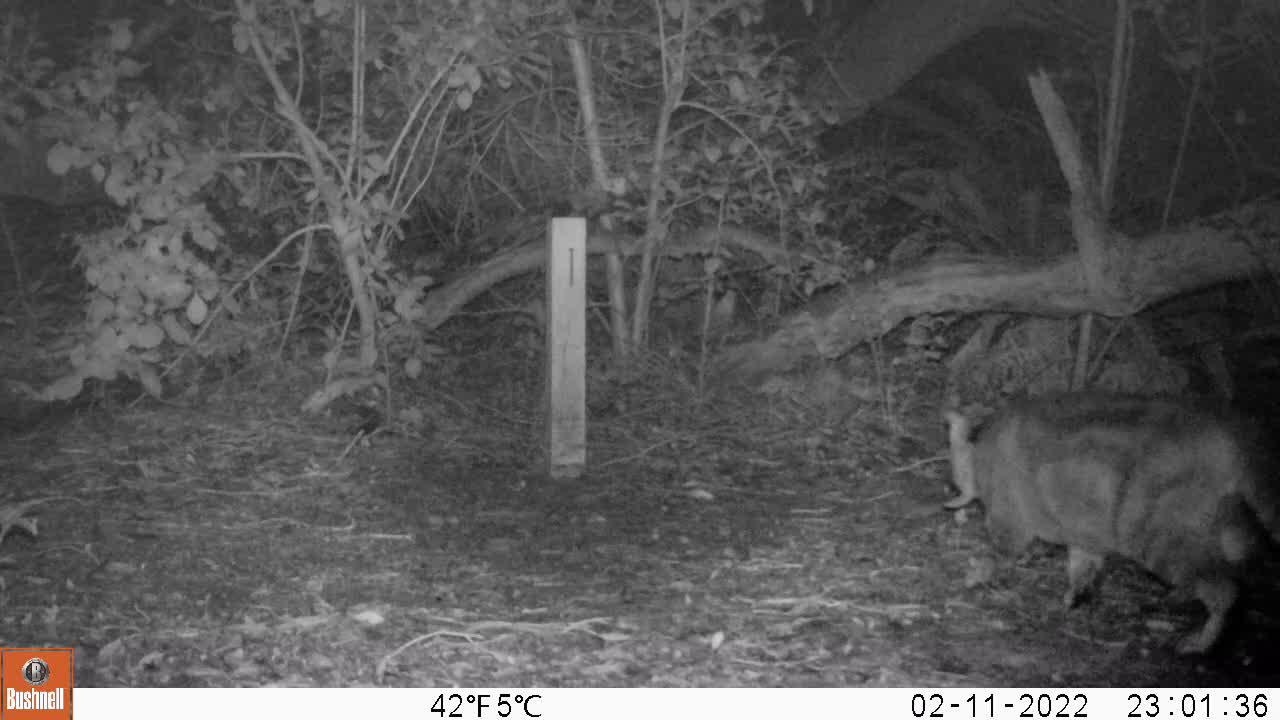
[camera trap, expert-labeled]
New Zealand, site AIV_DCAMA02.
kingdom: Animalia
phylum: Chordata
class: Mammalia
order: Carnivora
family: Felidae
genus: Felis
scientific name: Felis catus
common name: domestic cat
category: cat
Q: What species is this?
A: Cat (domestic cat) (Felis catus).